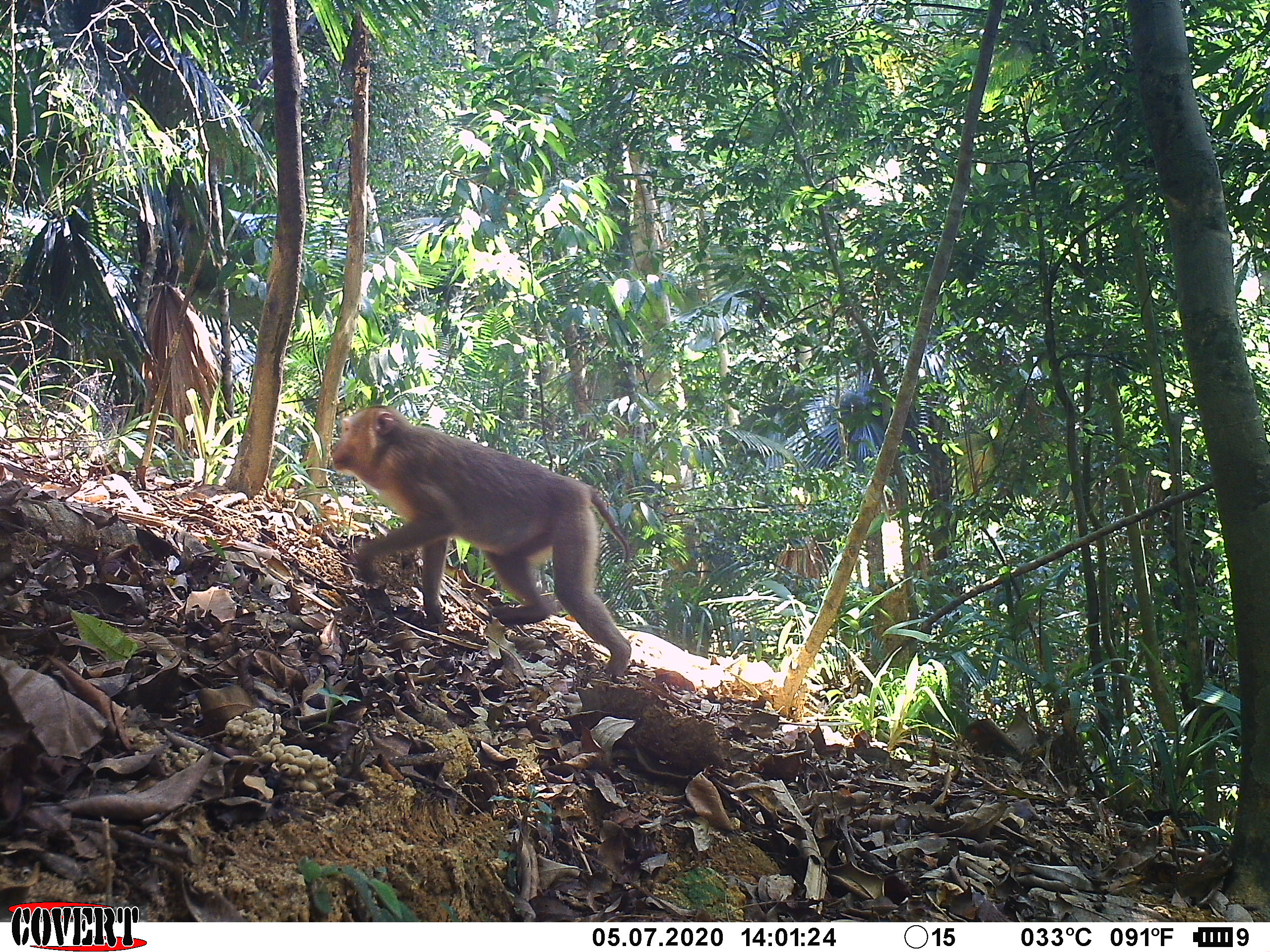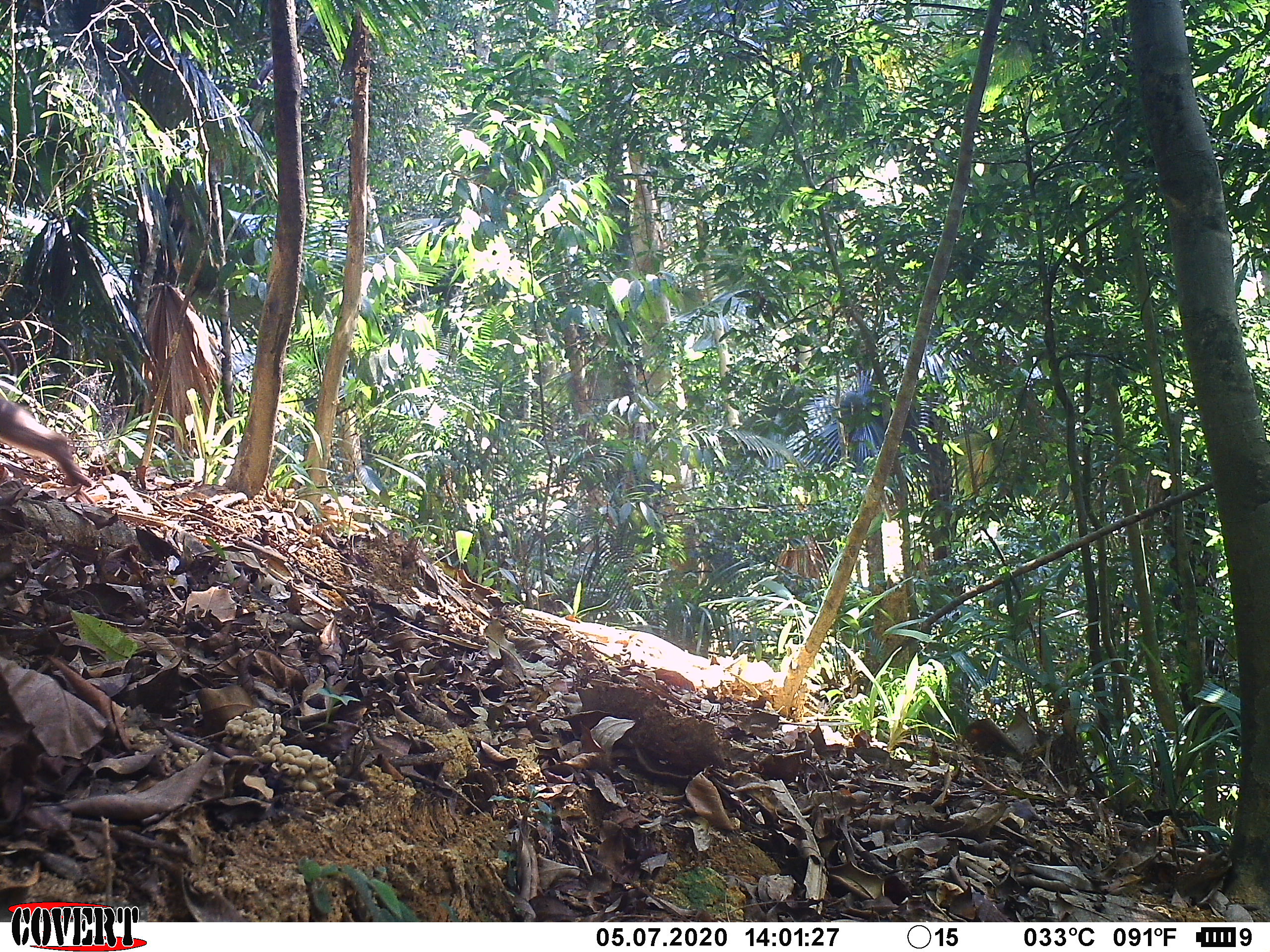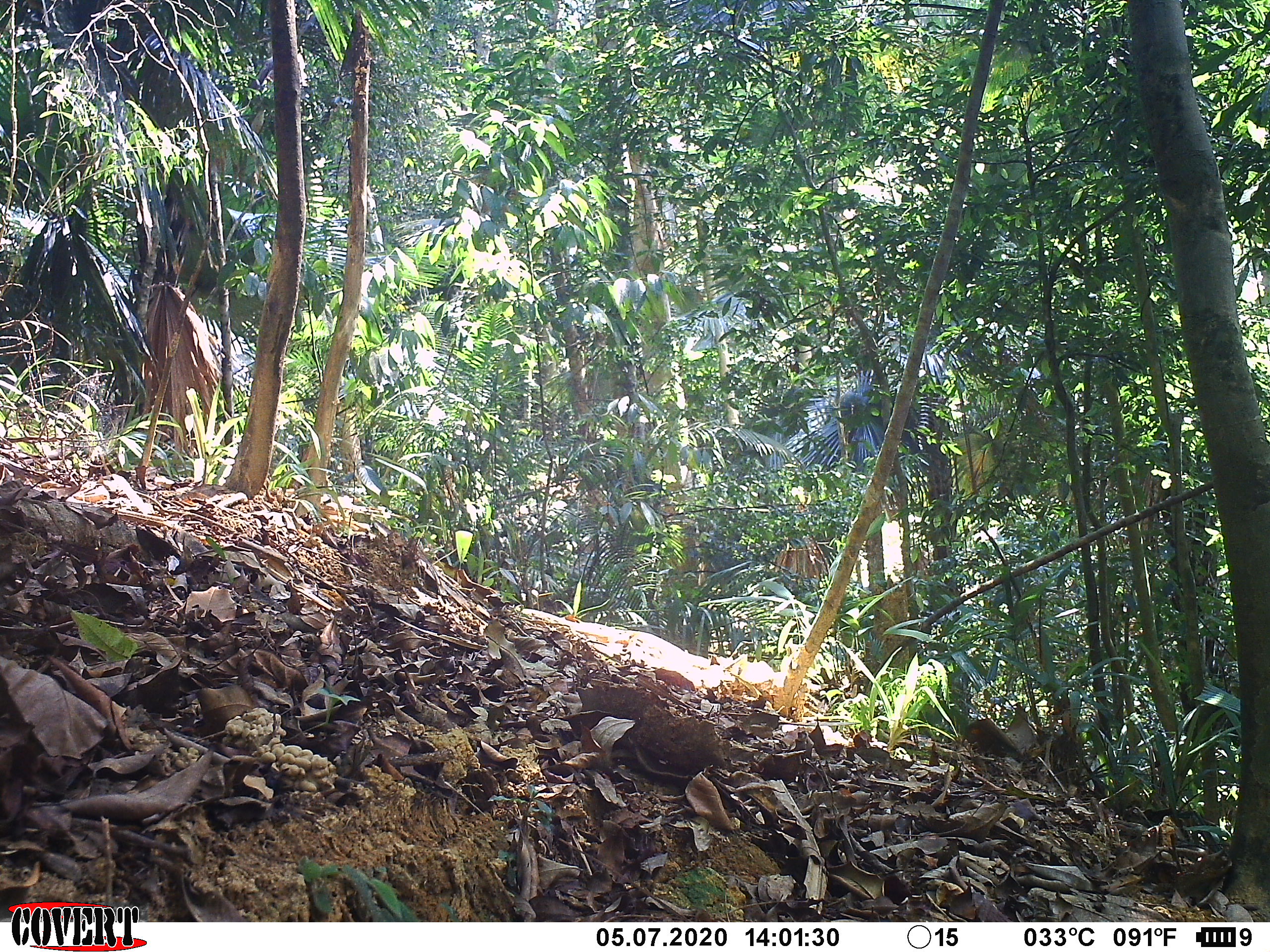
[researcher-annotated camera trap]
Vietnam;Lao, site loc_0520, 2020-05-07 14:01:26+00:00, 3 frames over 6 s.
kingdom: Animalia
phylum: Chordata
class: Mammalia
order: Primates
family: Cercopithecidae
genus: Macaca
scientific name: Macaca nemestrina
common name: pig-tailed macaque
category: pig tailed macaque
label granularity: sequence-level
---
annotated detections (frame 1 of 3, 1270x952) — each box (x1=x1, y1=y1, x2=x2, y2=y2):
pig tailed macaque: (x1=330, y1=404, x2=632, y2=678)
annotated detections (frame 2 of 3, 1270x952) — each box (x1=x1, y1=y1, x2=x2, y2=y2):
pig tailed macaque: (x1=0, y1=384, x2=91, y2=487)